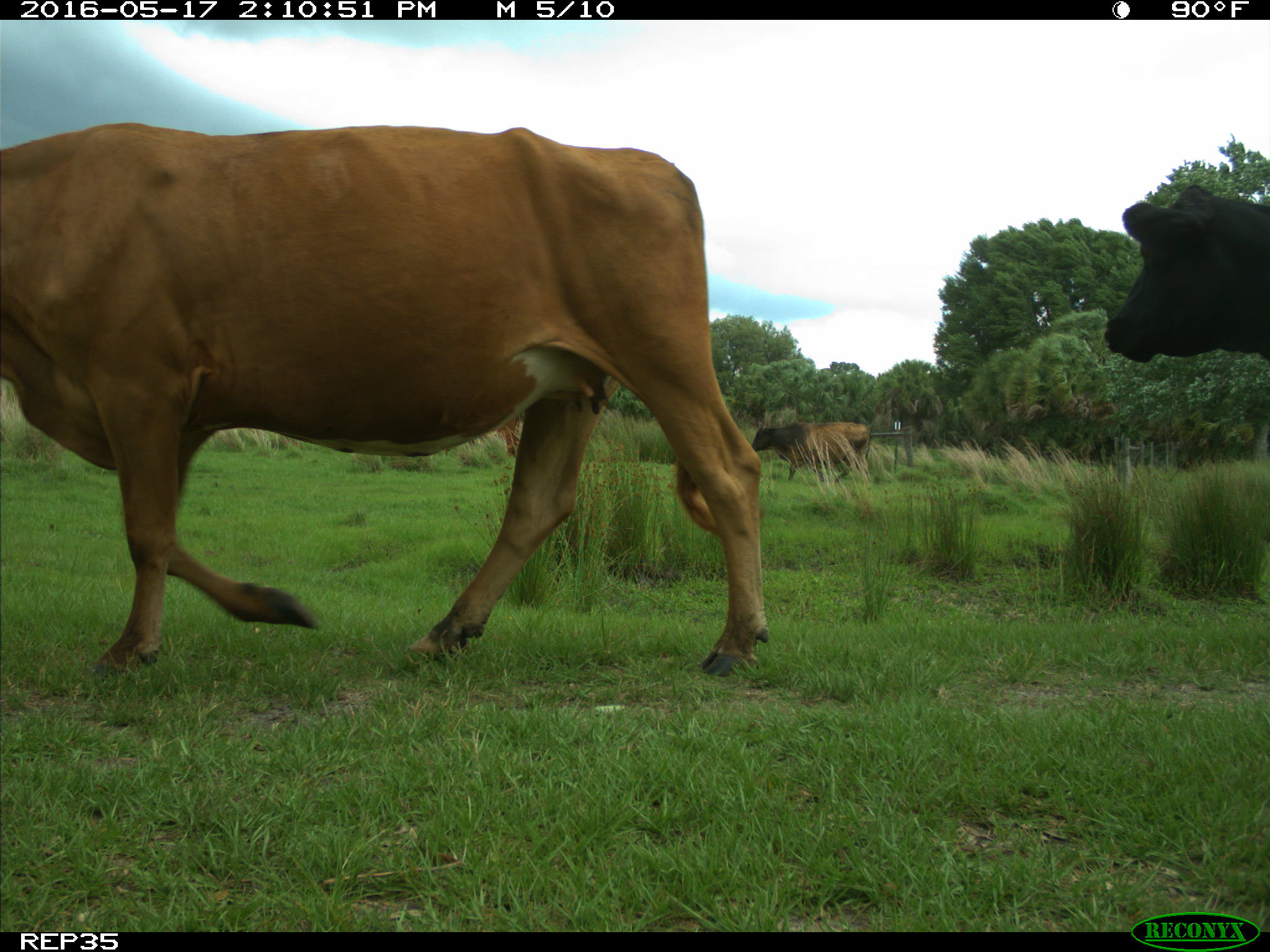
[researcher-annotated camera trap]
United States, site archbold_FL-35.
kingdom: Animalia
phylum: Chordata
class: Mammalia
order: Artiodactyla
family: Bovidae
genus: Bos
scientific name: Bos taurus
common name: domestic cow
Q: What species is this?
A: Bos taurus (domestic cow).